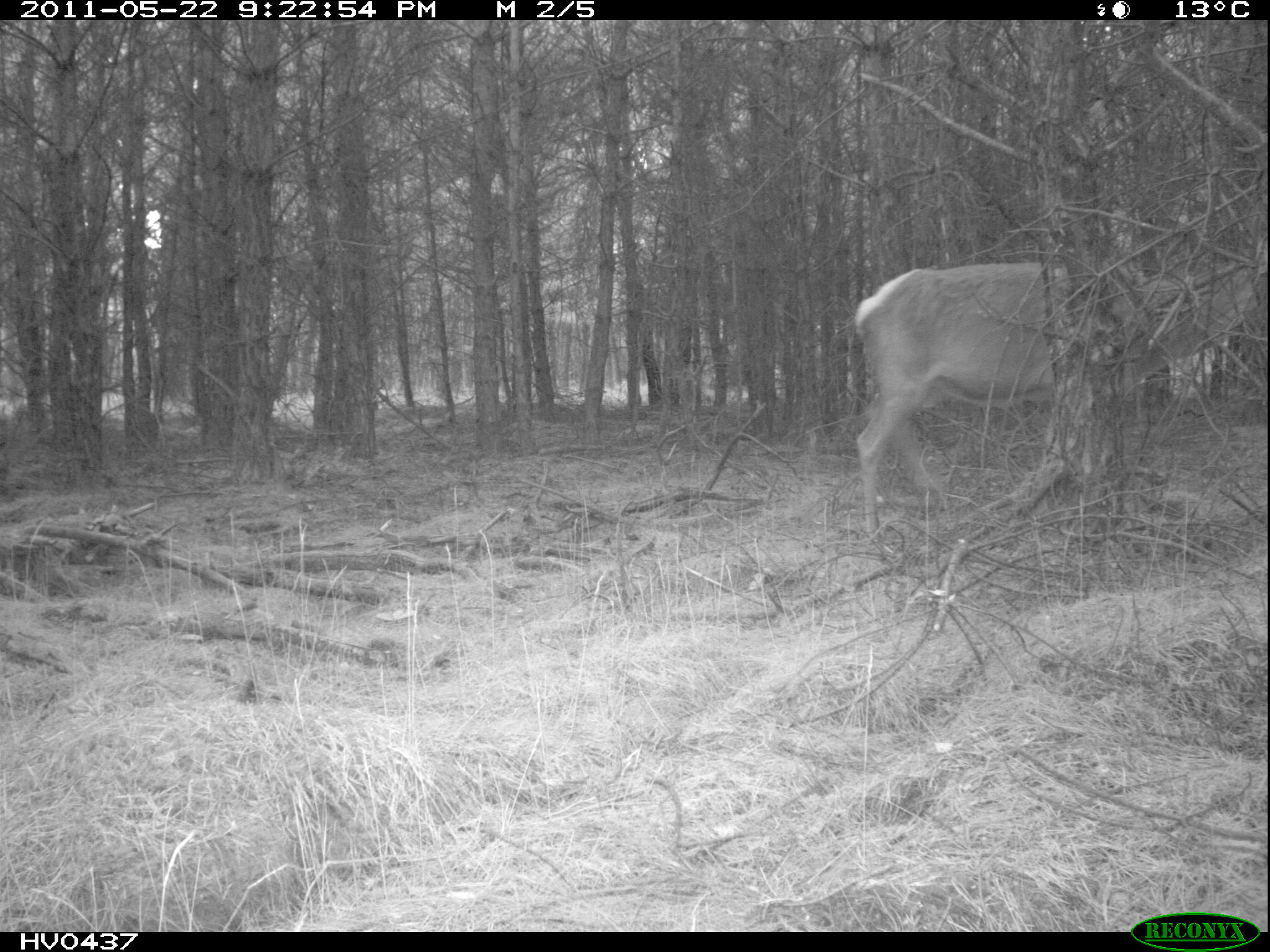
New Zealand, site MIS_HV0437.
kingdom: Animalia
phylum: Chordata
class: Mammalia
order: Artiodactyla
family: Cervidae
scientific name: Cervidae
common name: deer